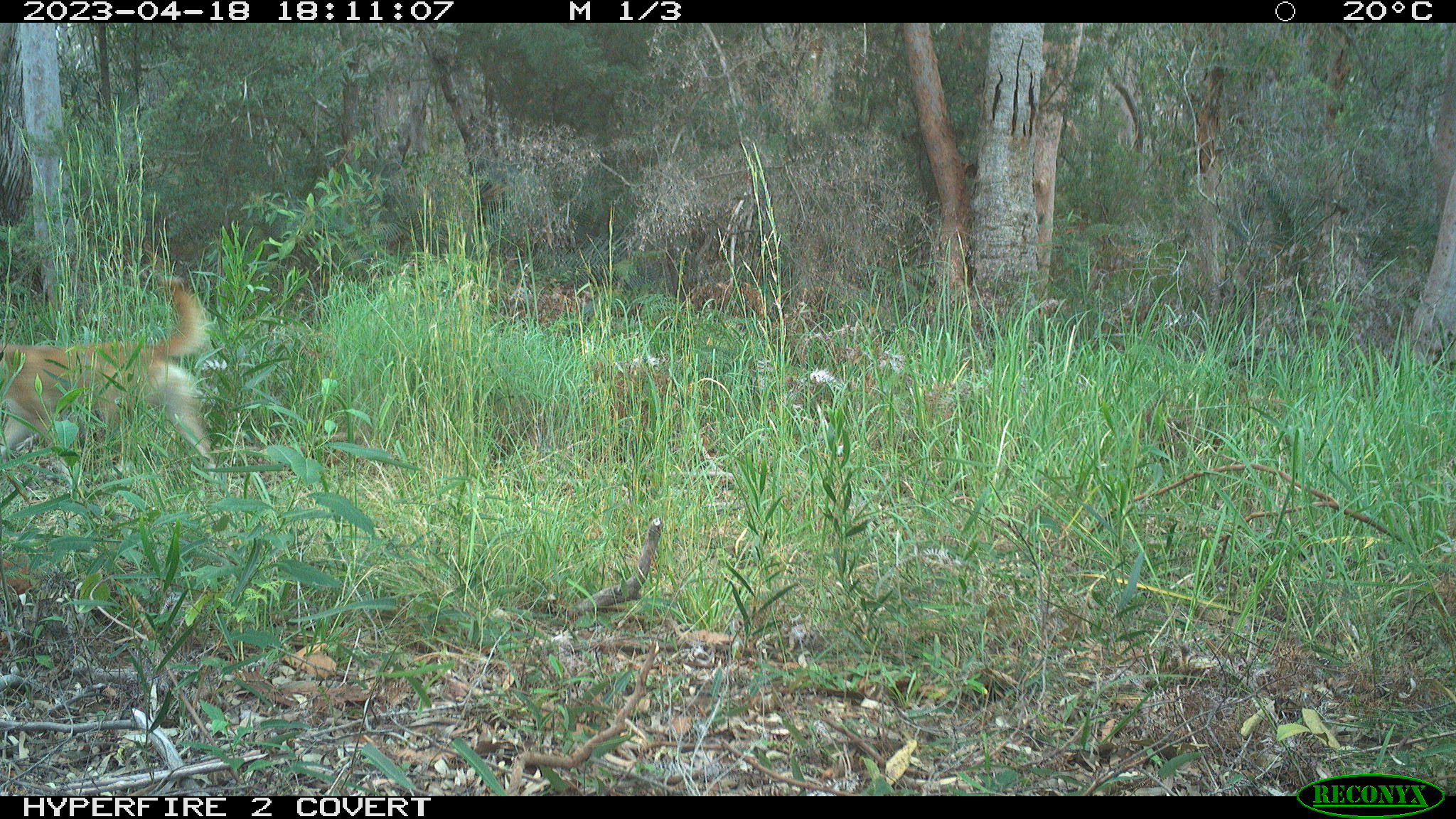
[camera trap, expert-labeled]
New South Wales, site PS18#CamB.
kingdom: Animalia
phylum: Chordata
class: Mammalia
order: Carnivora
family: Canidae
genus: Canis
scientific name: Canis familiaris dingo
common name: dingo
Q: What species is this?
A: Dingo (Canis familiaris dingo).